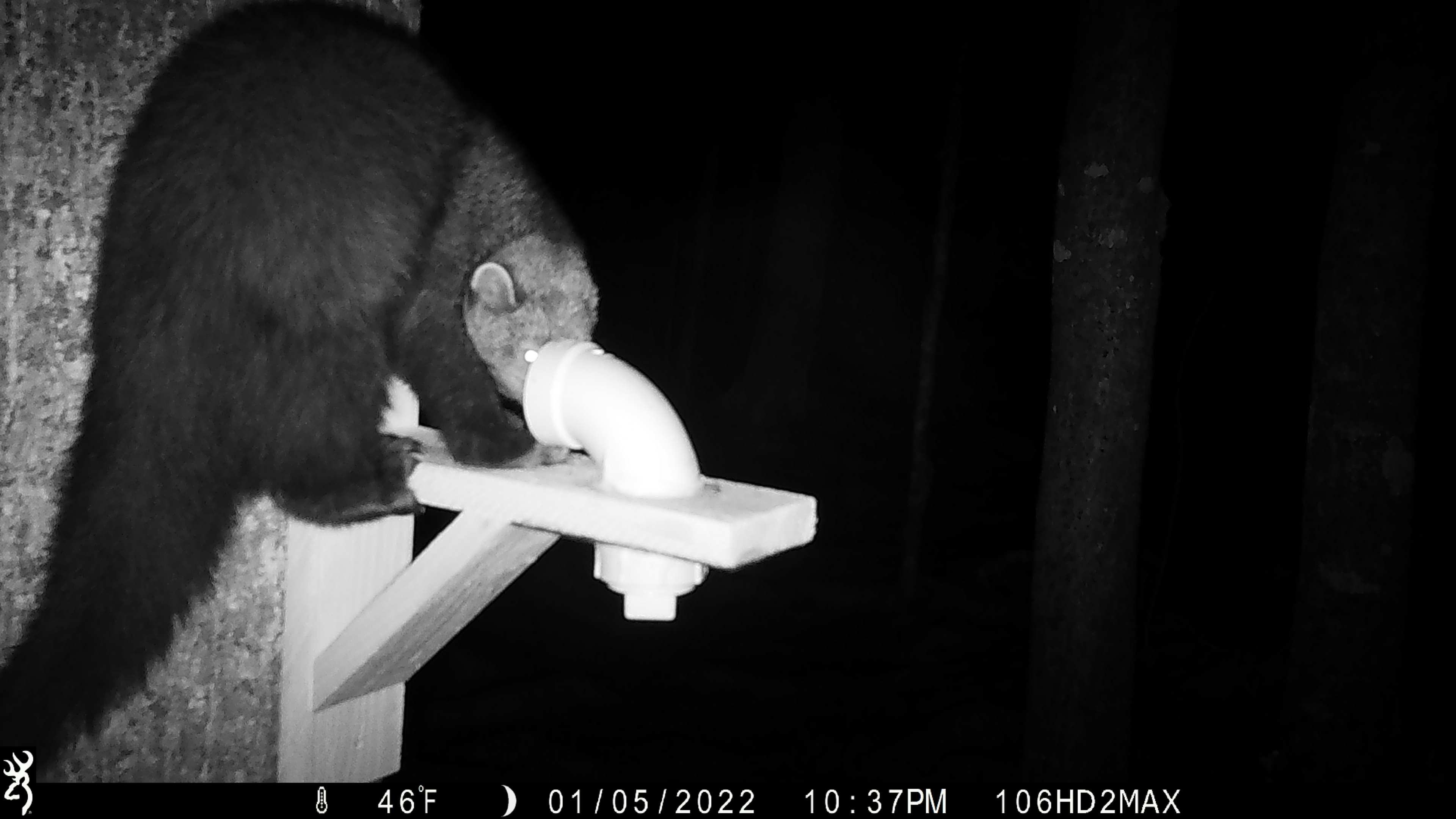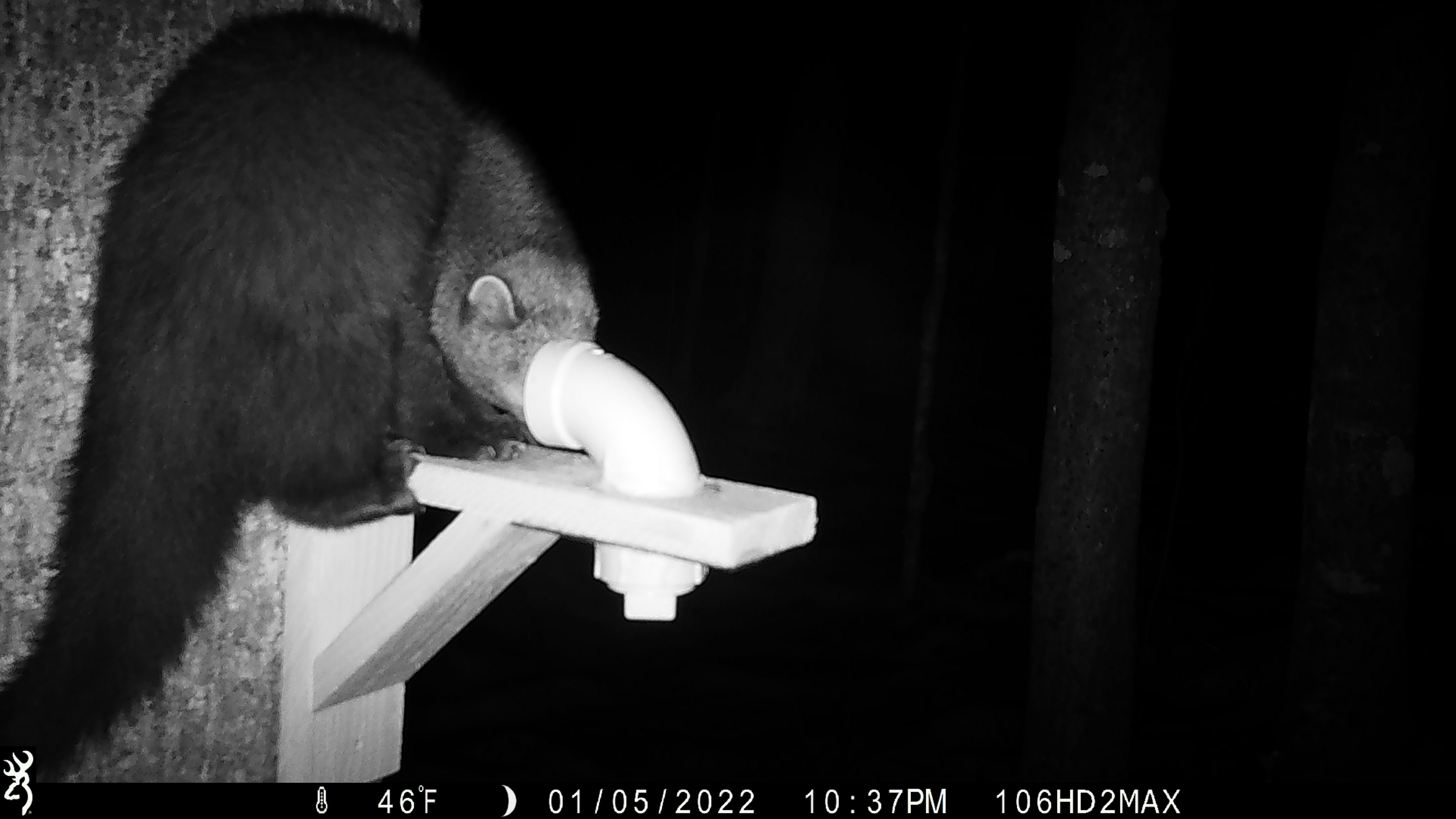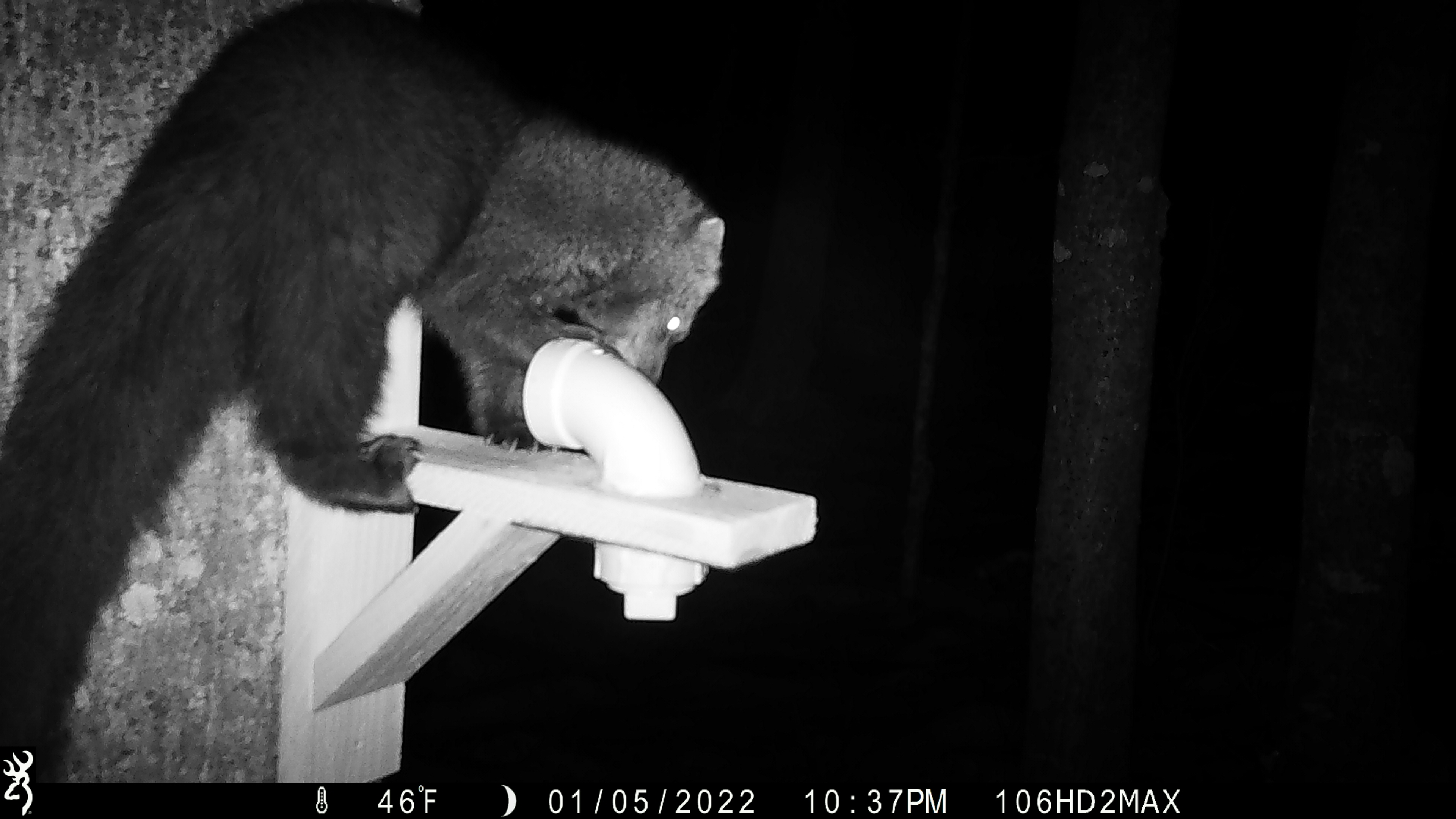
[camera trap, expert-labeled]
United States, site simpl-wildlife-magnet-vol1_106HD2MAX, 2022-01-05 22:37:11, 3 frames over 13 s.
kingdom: Animalia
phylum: Chordata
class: Mammalia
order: Carnivora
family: Mustelidae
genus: Pekania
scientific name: Pekania pennanti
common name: fisher